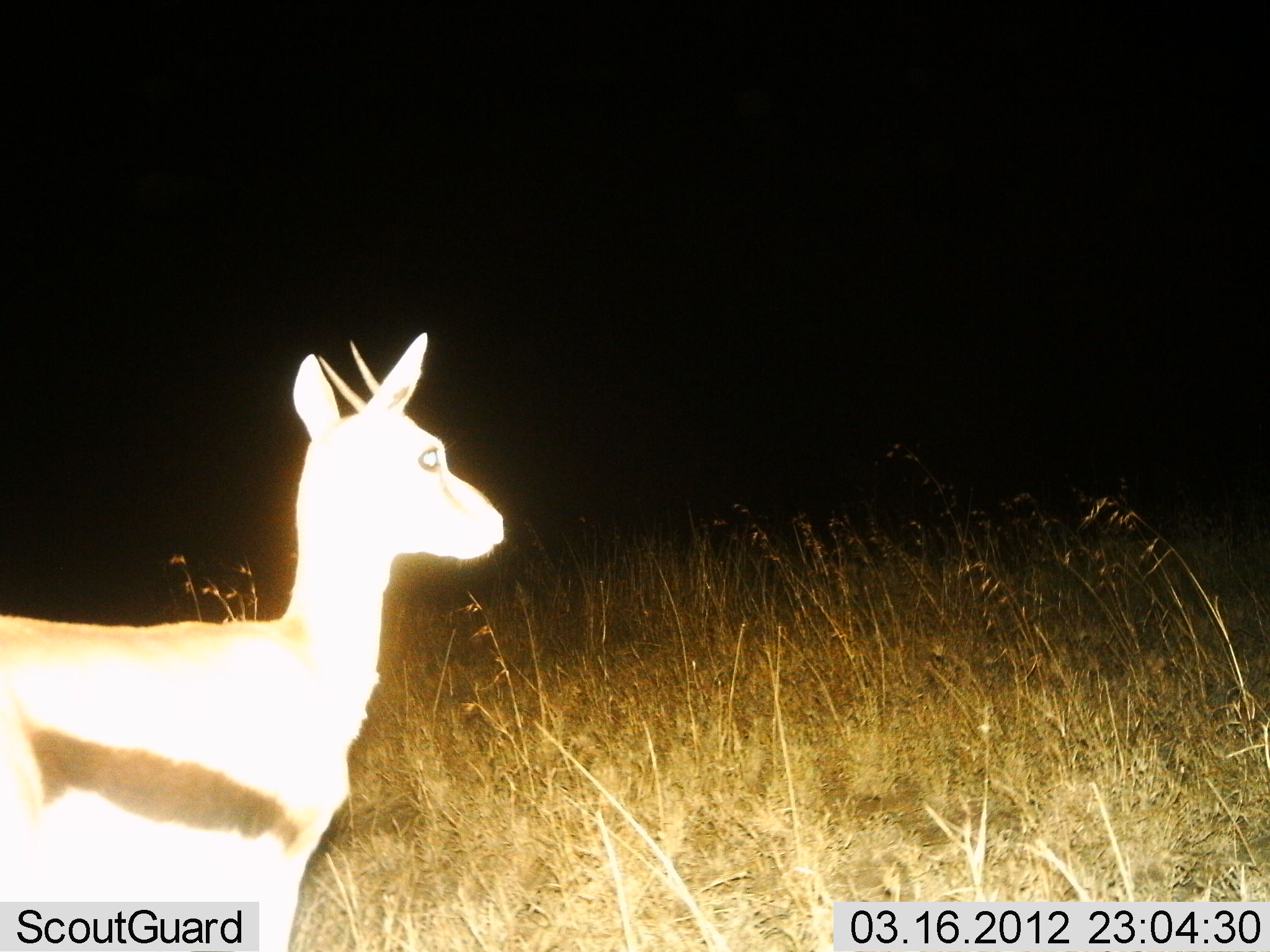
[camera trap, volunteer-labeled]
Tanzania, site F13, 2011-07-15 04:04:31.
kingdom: Animalia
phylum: Chordata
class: Mammalia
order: Artiodactyla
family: Bovidae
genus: Eudorcas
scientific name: Eudorcas thomsonii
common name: thomson's gazelle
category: gazellethomsons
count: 1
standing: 100%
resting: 0%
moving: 0%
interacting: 0%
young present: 0%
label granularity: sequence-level